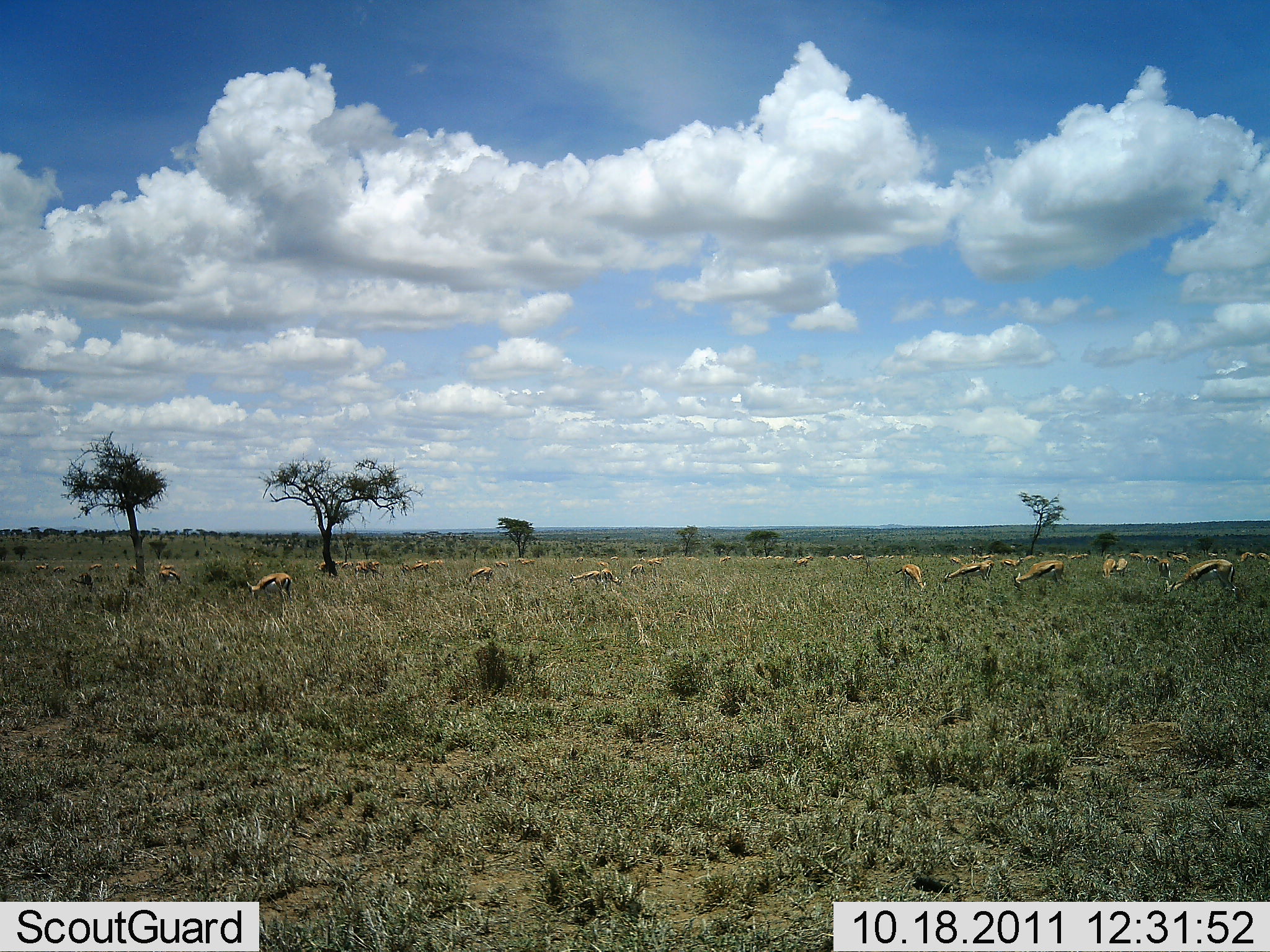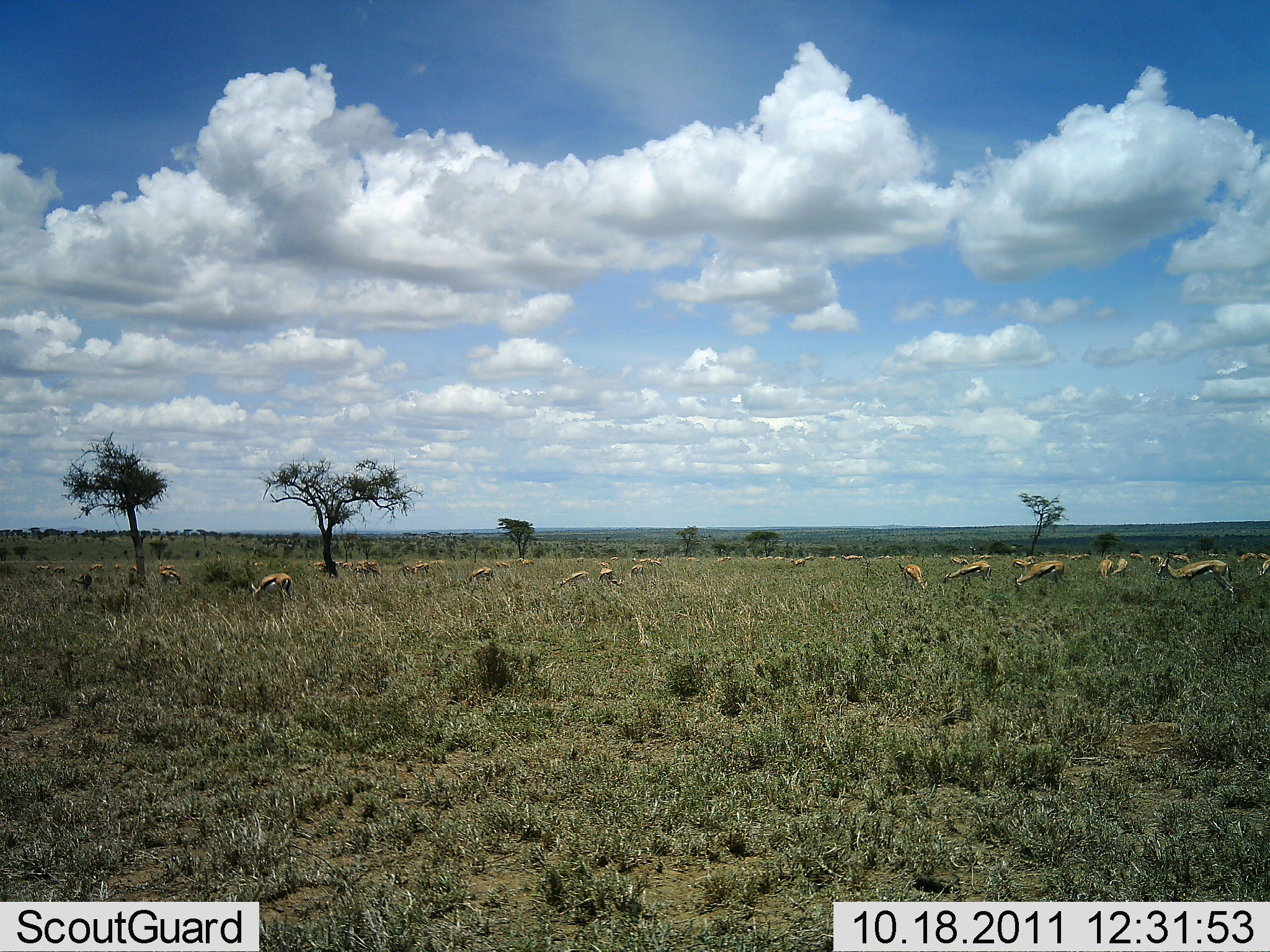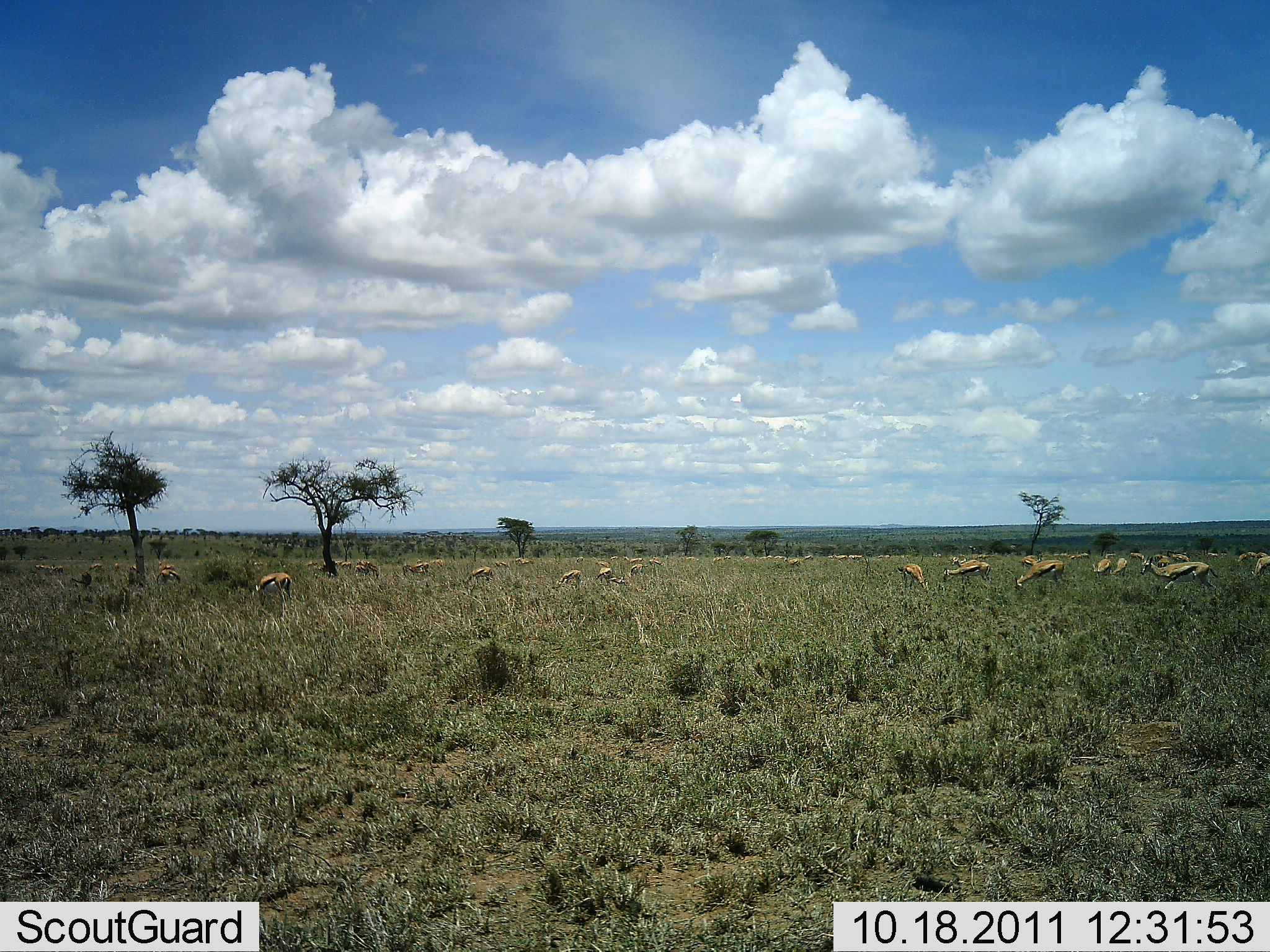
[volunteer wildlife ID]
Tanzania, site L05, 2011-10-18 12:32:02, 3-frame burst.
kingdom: Animalia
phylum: Chordata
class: Mammalia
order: Artiodactyla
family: Bovidae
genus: Eudorcas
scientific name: Eudorcas thomsonii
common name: thomson's gazelle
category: gazellethomsons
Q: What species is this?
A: Gazellethomsons (thomson's gazelle) (Eudorcas thomsonii).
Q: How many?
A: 11-50.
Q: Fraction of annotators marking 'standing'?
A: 17%.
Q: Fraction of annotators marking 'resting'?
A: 17%.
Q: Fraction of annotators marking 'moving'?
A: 17%.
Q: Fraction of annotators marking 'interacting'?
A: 17%.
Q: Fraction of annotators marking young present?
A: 8%.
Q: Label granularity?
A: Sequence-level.